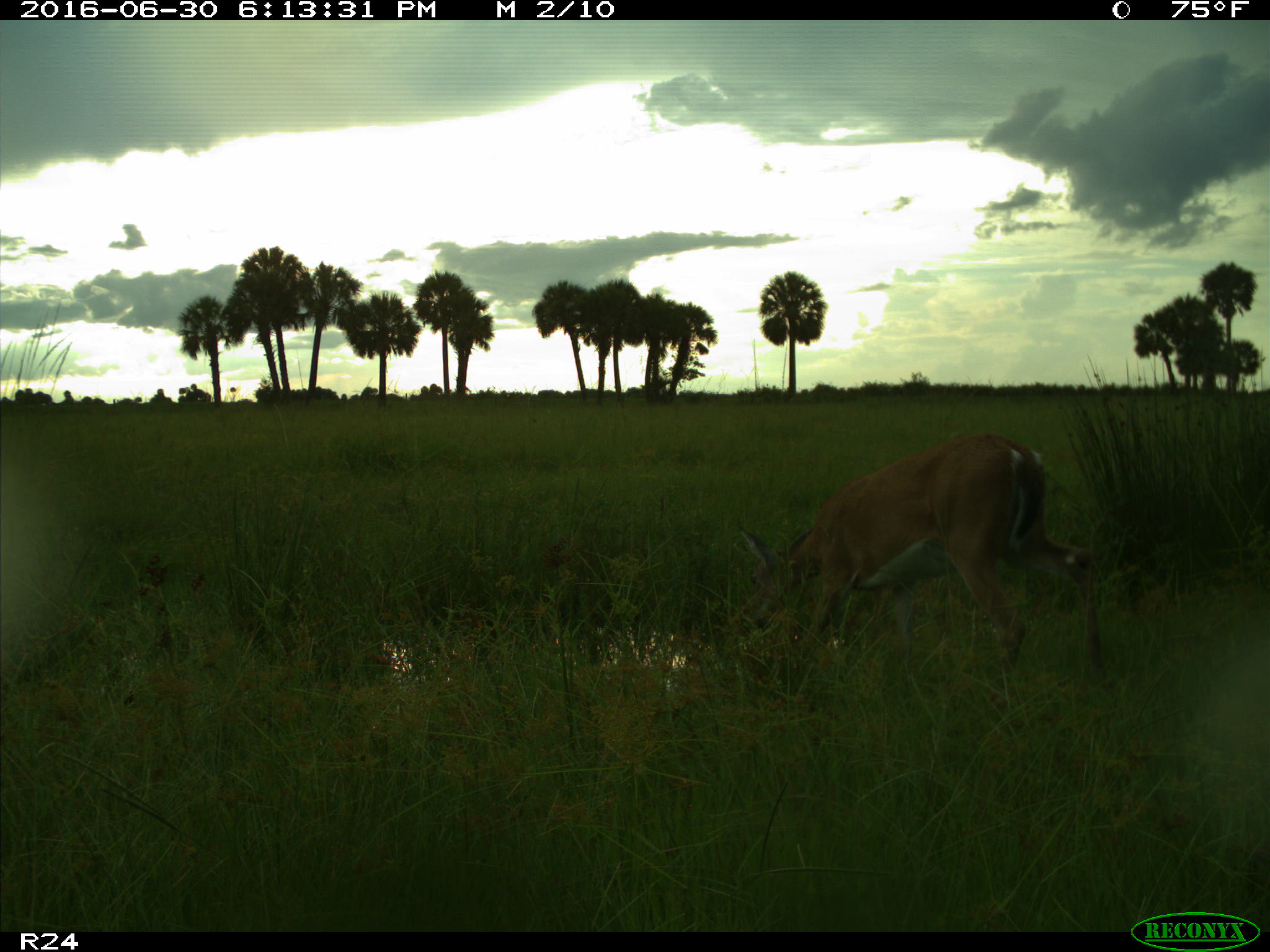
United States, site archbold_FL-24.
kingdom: Animalia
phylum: Chordata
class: Mammalia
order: Artiodactyla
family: Cervidae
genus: Odocoileus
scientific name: Odocoileus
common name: deer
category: unidentified deer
Unidentified deer (deer) (Odocoileus).